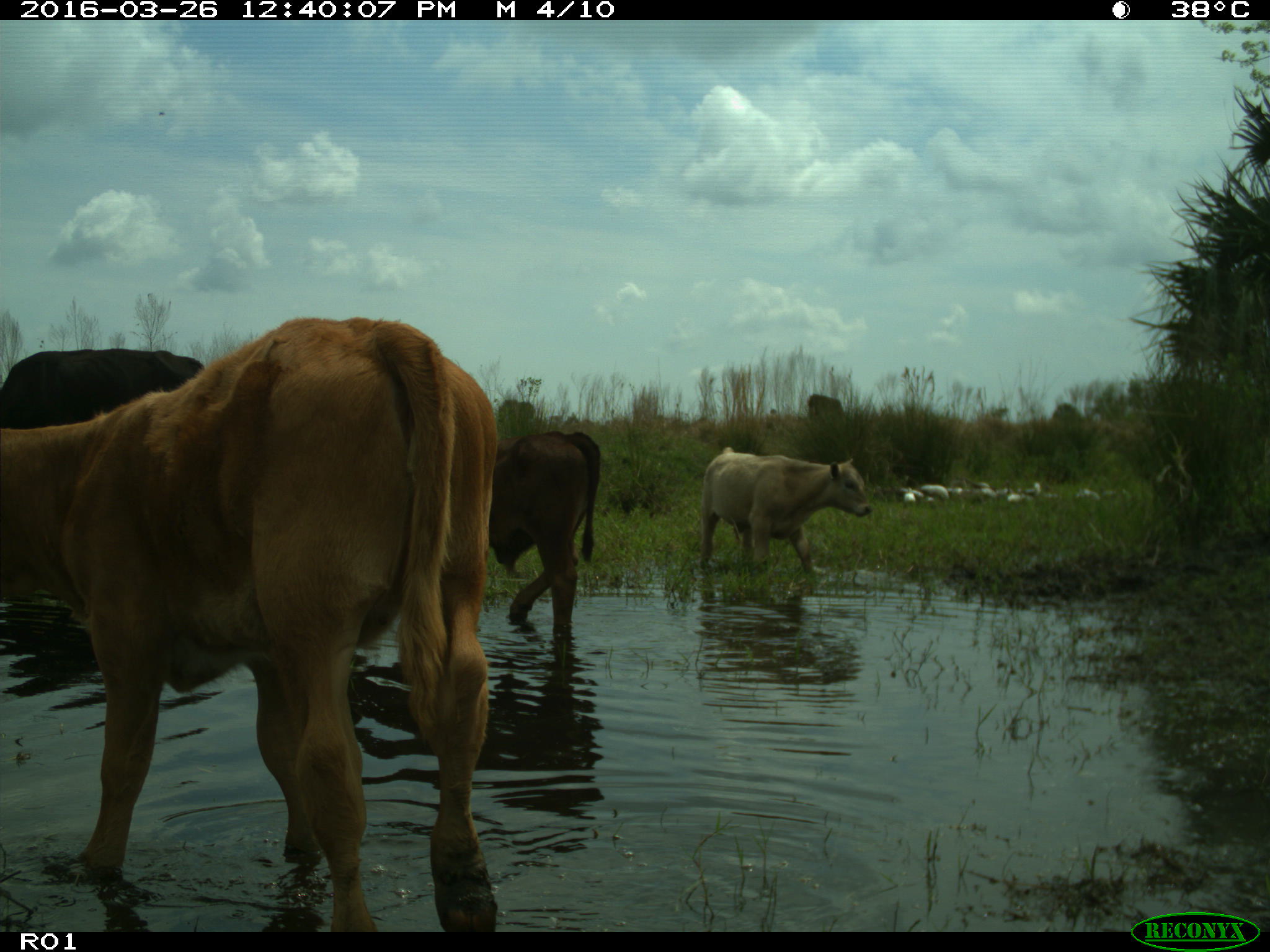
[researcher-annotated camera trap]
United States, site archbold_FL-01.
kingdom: Animalia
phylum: Chordata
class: Mammalia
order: Artiodactyla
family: Bovidae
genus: Bos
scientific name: Bos taurus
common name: domestic cow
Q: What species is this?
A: Bos taurus (domestic cow).